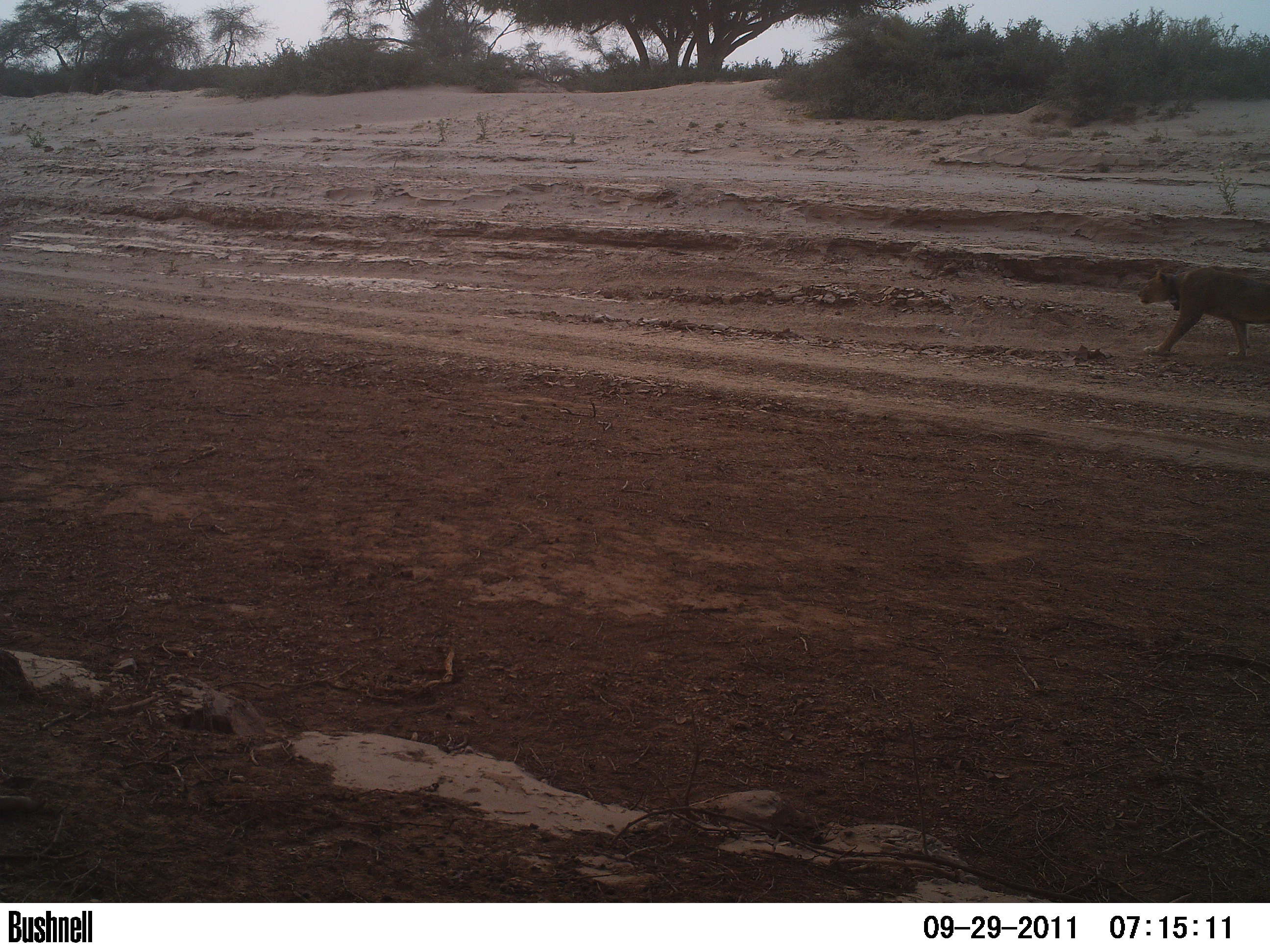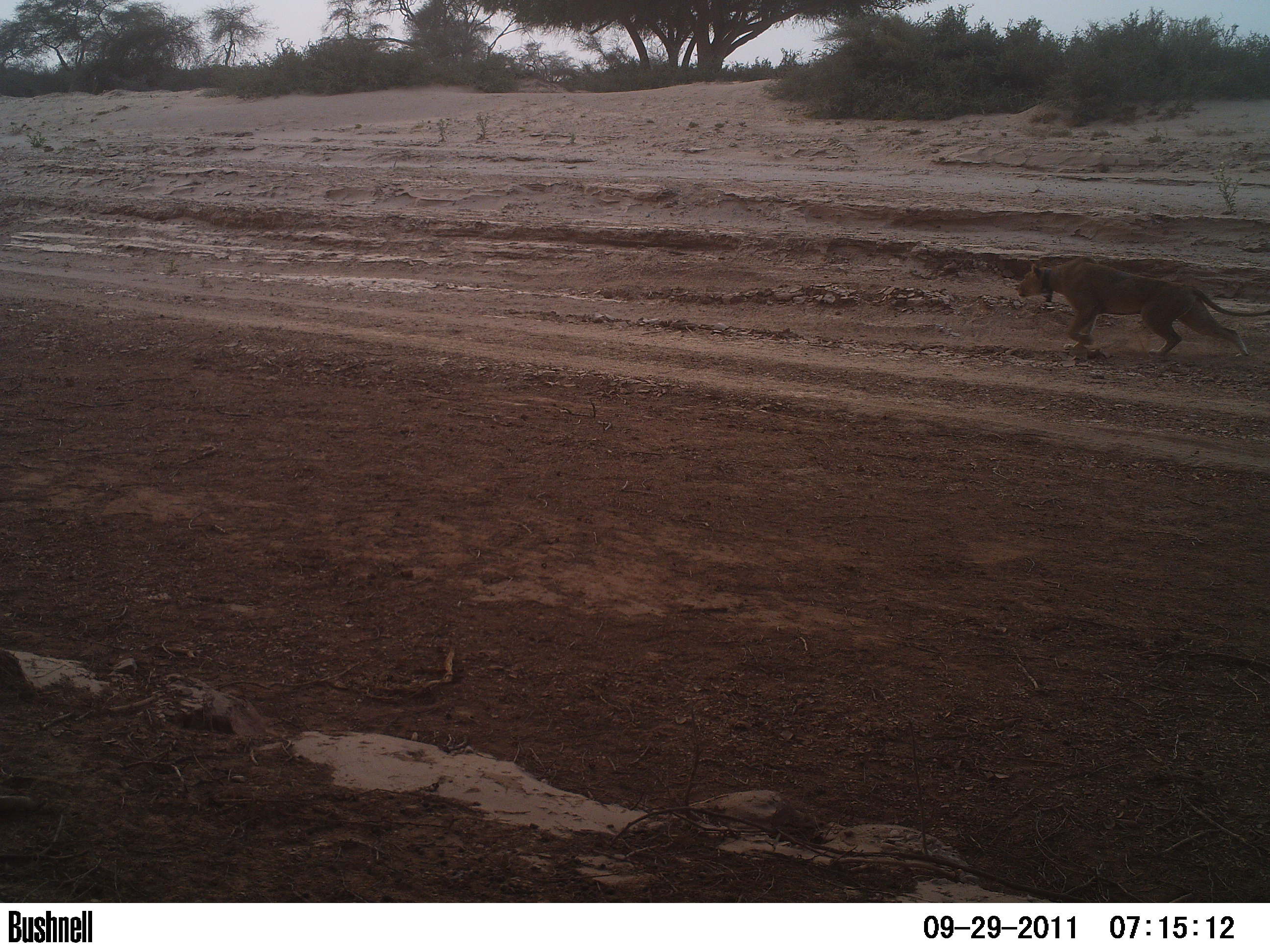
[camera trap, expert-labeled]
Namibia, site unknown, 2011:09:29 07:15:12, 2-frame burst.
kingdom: Animalia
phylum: Chordata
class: Mammalia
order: Carnivora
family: Felidae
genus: Panthera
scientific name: Panthera leo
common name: lion